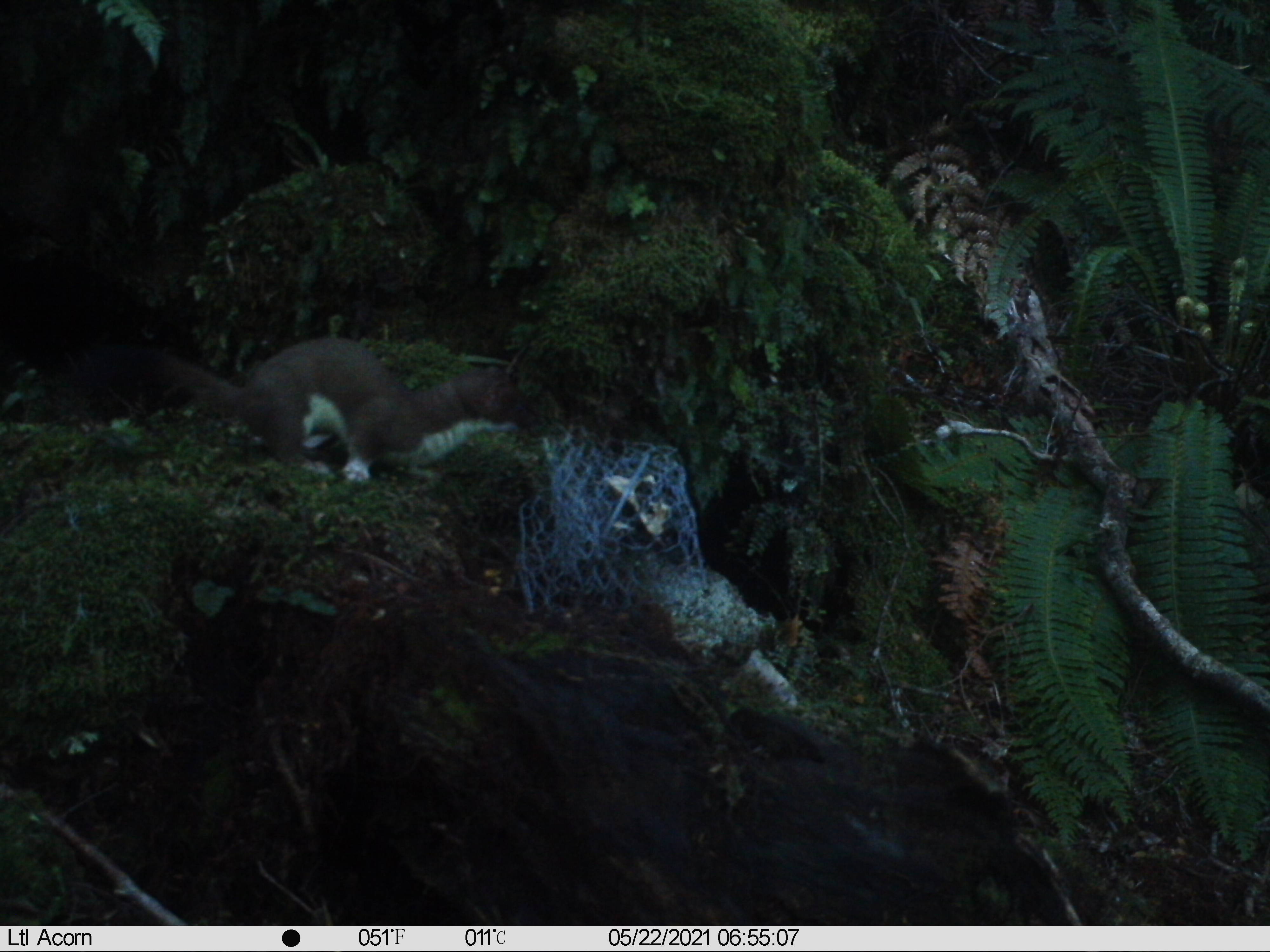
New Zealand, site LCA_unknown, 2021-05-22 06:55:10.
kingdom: Animalia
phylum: Chordata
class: Mammalia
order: Carnivora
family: Mustelidae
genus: Mustela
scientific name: Mustela erminea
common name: stoat